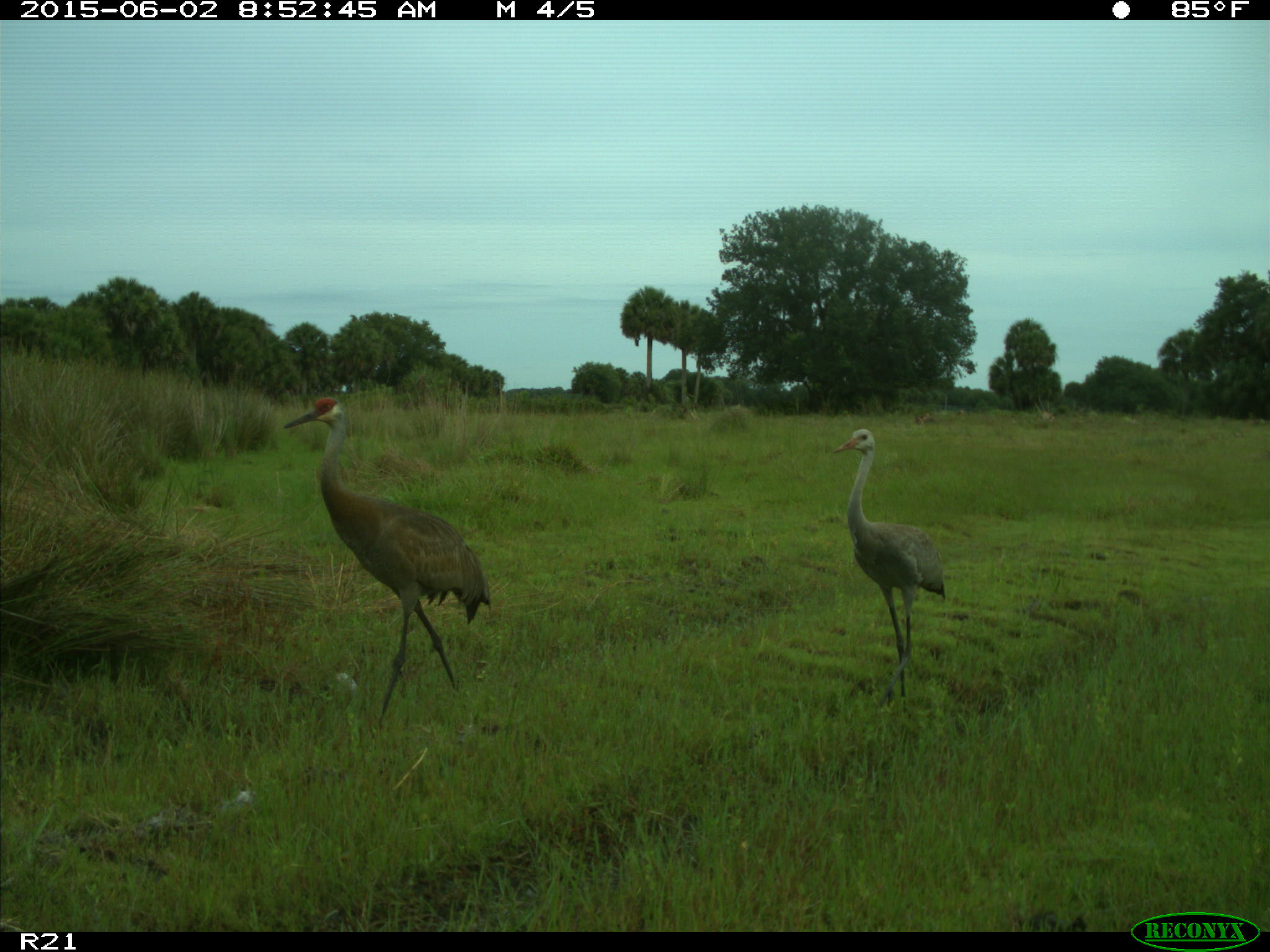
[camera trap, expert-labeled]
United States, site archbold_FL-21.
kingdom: Animalia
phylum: Chordata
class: Aves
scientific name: Aves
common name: birds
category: unidentified bird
Unidentified bird (birds) (Aves).